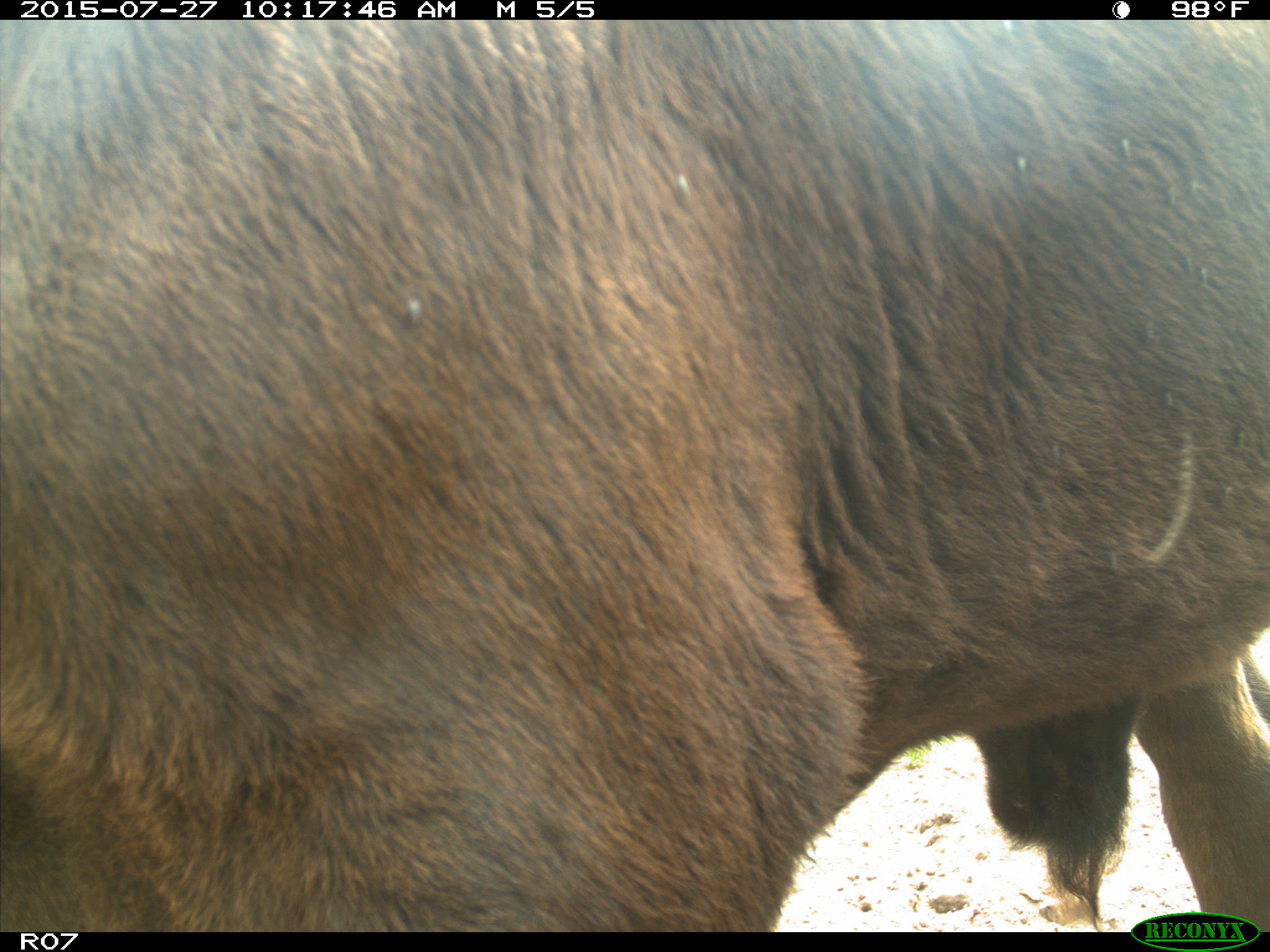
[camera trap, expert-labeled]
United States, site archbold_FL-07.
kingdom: Animalia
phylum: Chordata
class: Mammalia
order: Artiodactyla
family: Bovidae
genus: Bos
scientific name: Bos taurus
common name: domestic cow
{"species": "Bos taurus (domestic cow)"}